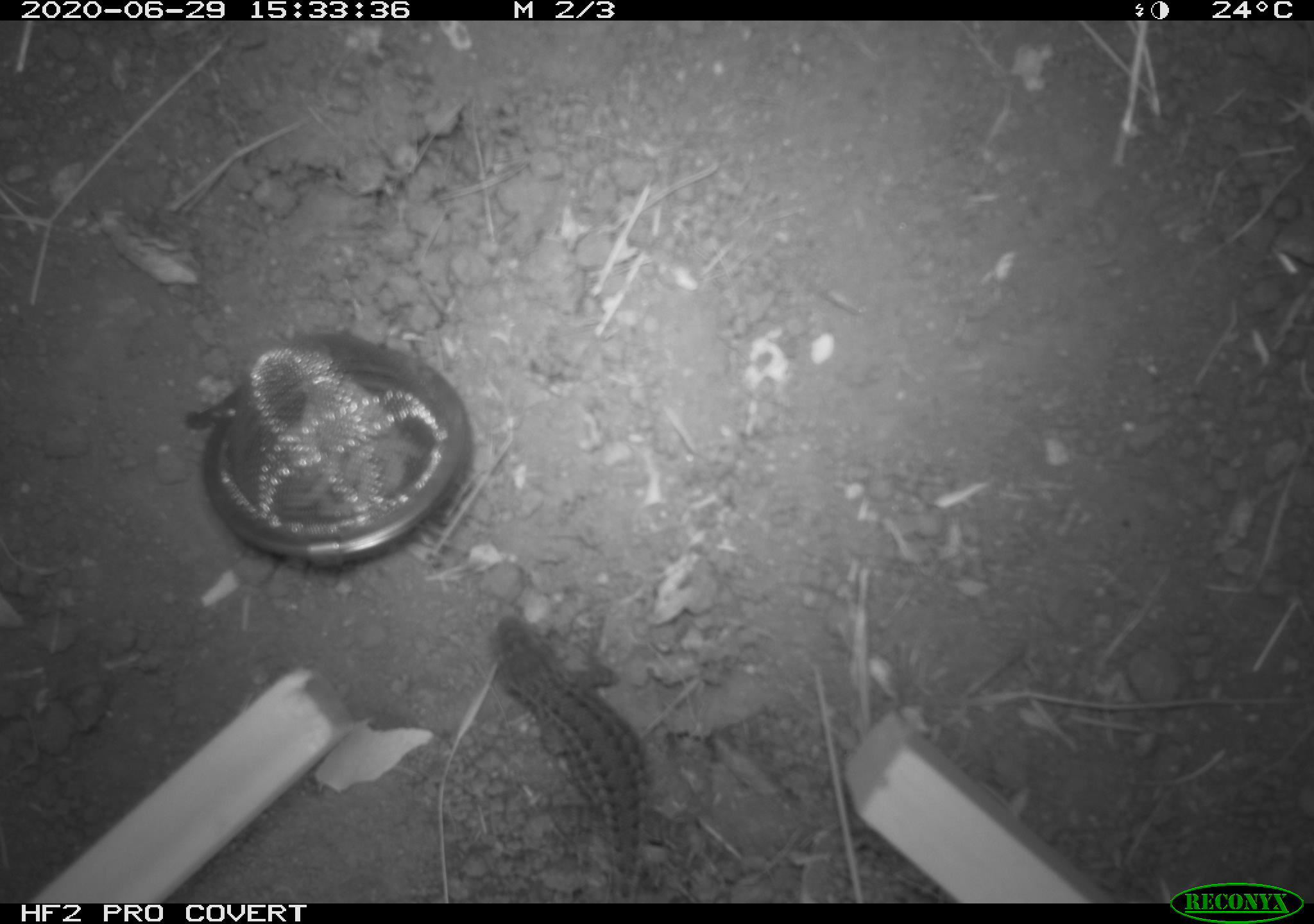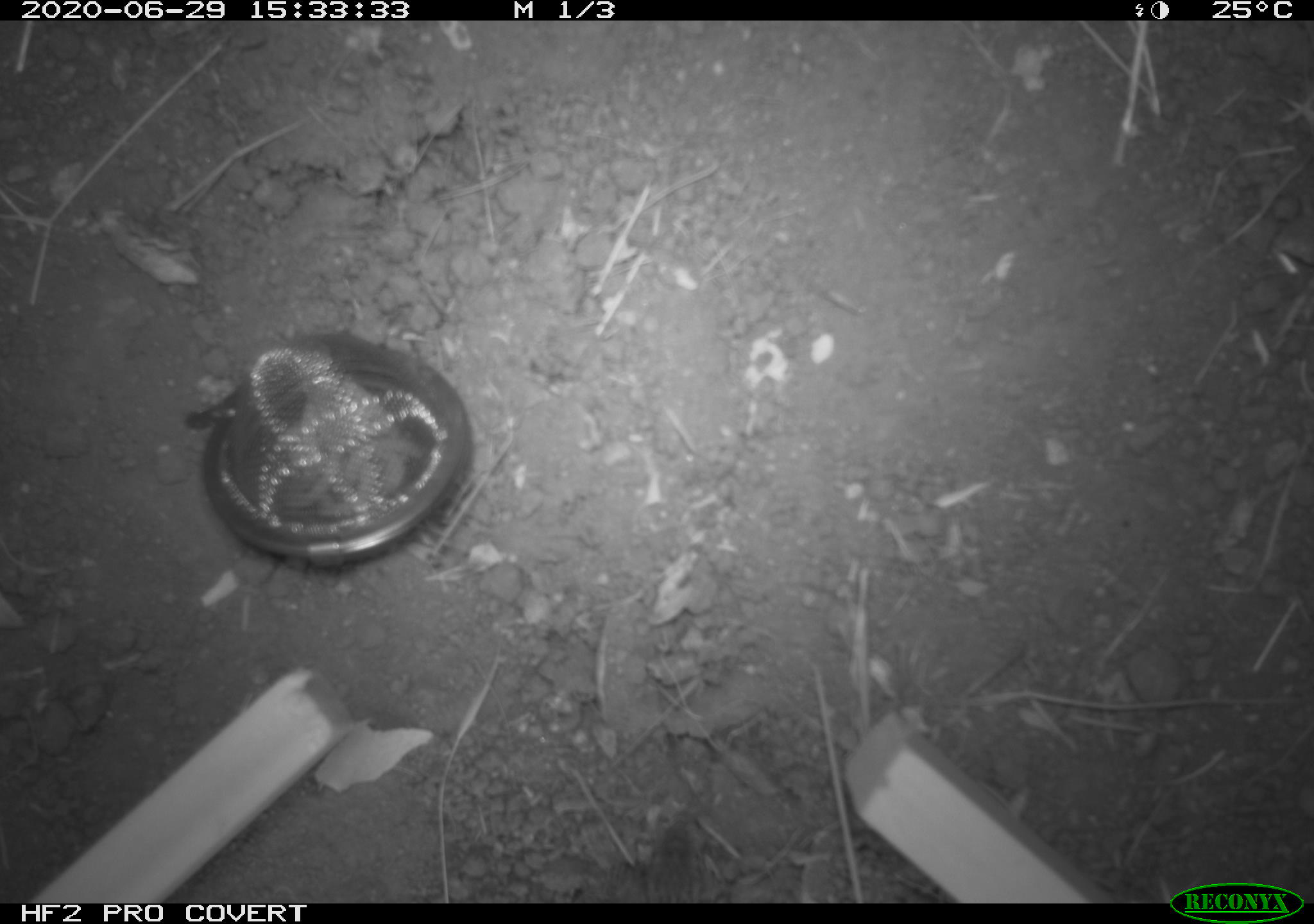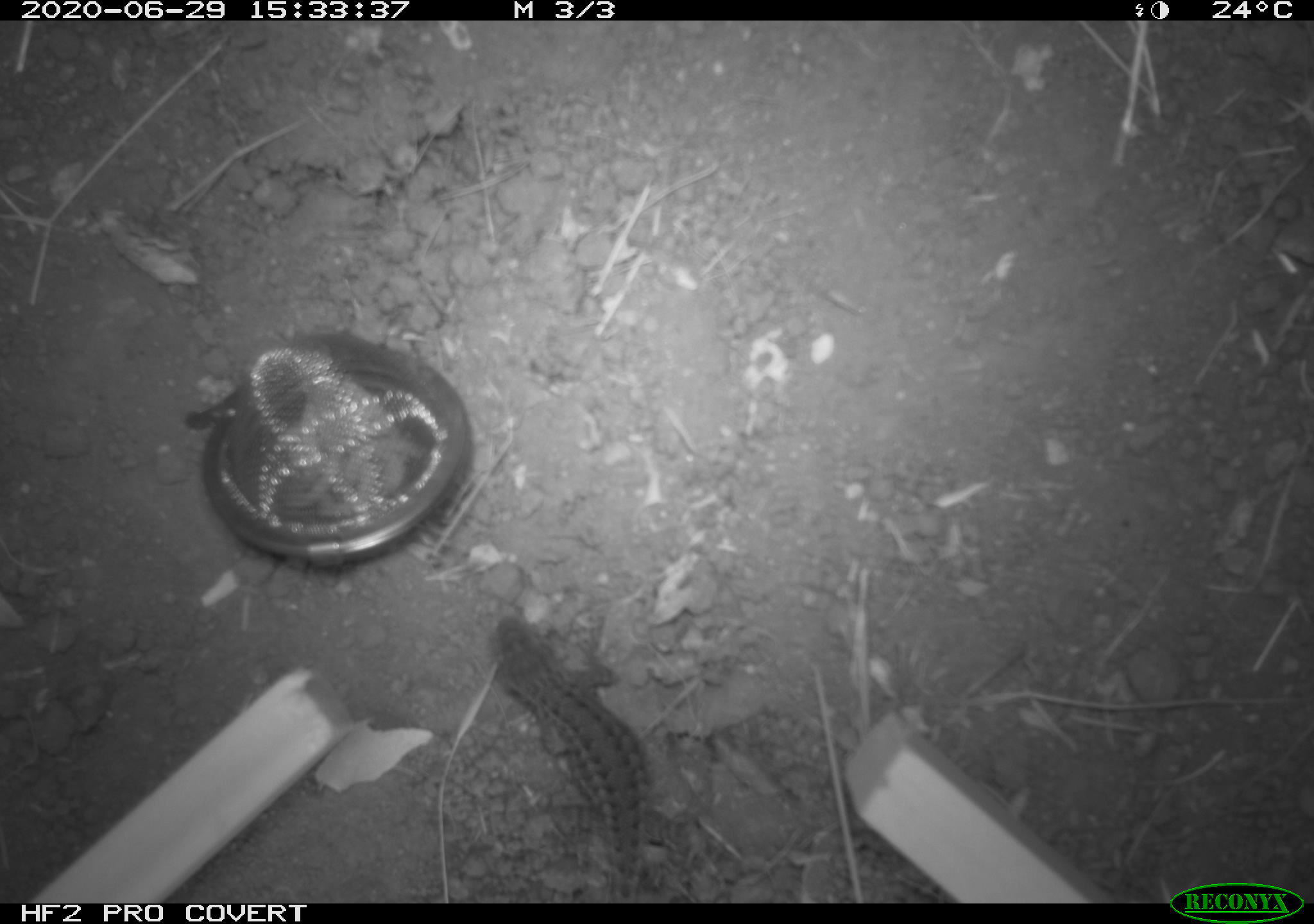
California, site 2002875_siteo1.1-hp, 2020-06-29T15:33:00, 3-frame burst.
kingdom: Animalia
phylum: Chordata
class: Reptilia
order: Squamata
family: Phrynosomatidae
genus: Sceloporus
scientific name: Sceloporus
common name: spiny lizards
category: sceloporus species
Sceloporus species (spiny lizards) (Sceloporus).